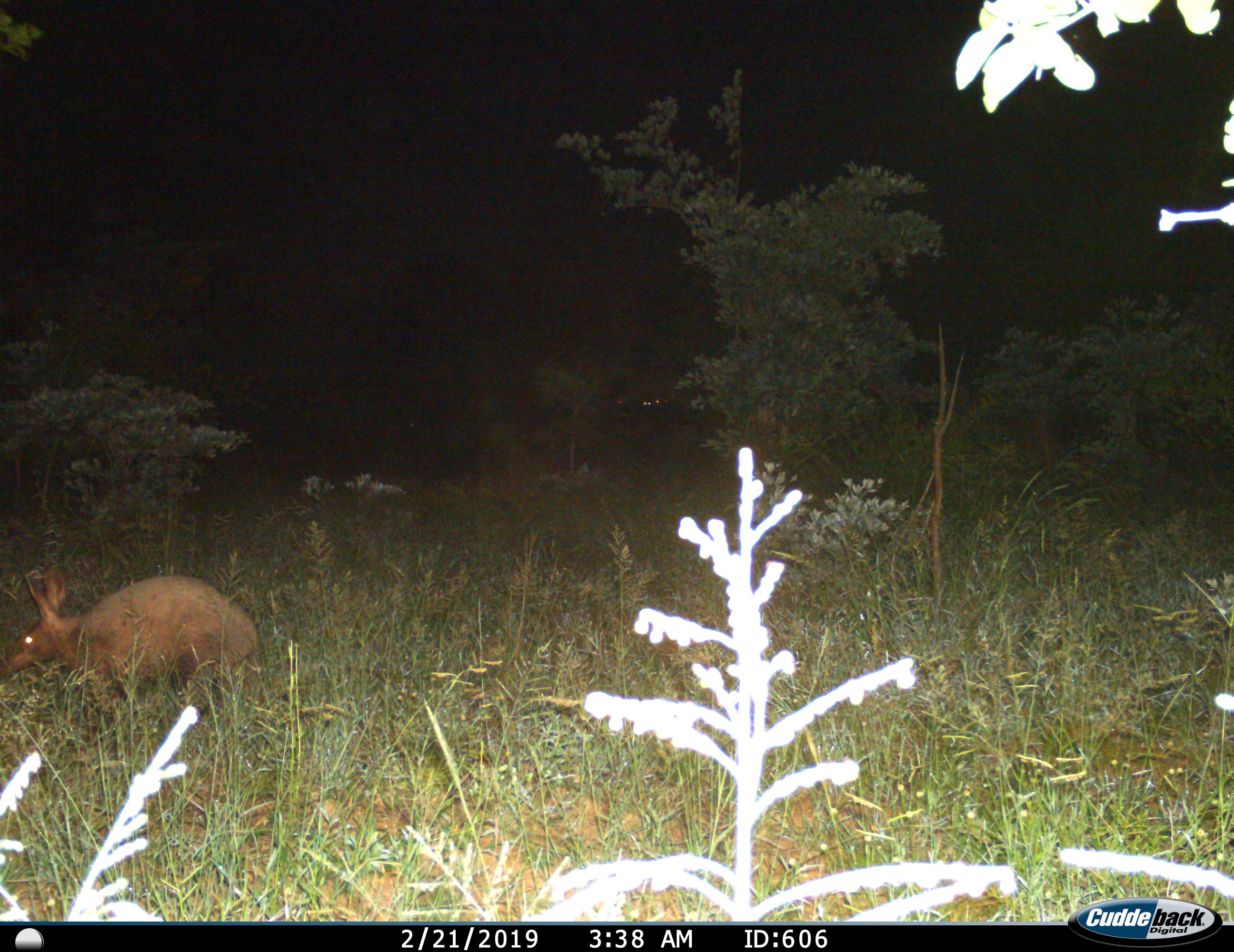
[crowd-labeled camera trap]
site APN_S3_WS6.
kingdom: Animalia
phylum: Chordata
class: Mammalia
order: Tubulidentata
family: Orycteropodidae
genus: Orycteropus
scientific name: Orycteropus afer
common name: aardvark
Aardvark (Orycteropus afer), count 1. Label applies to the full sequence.